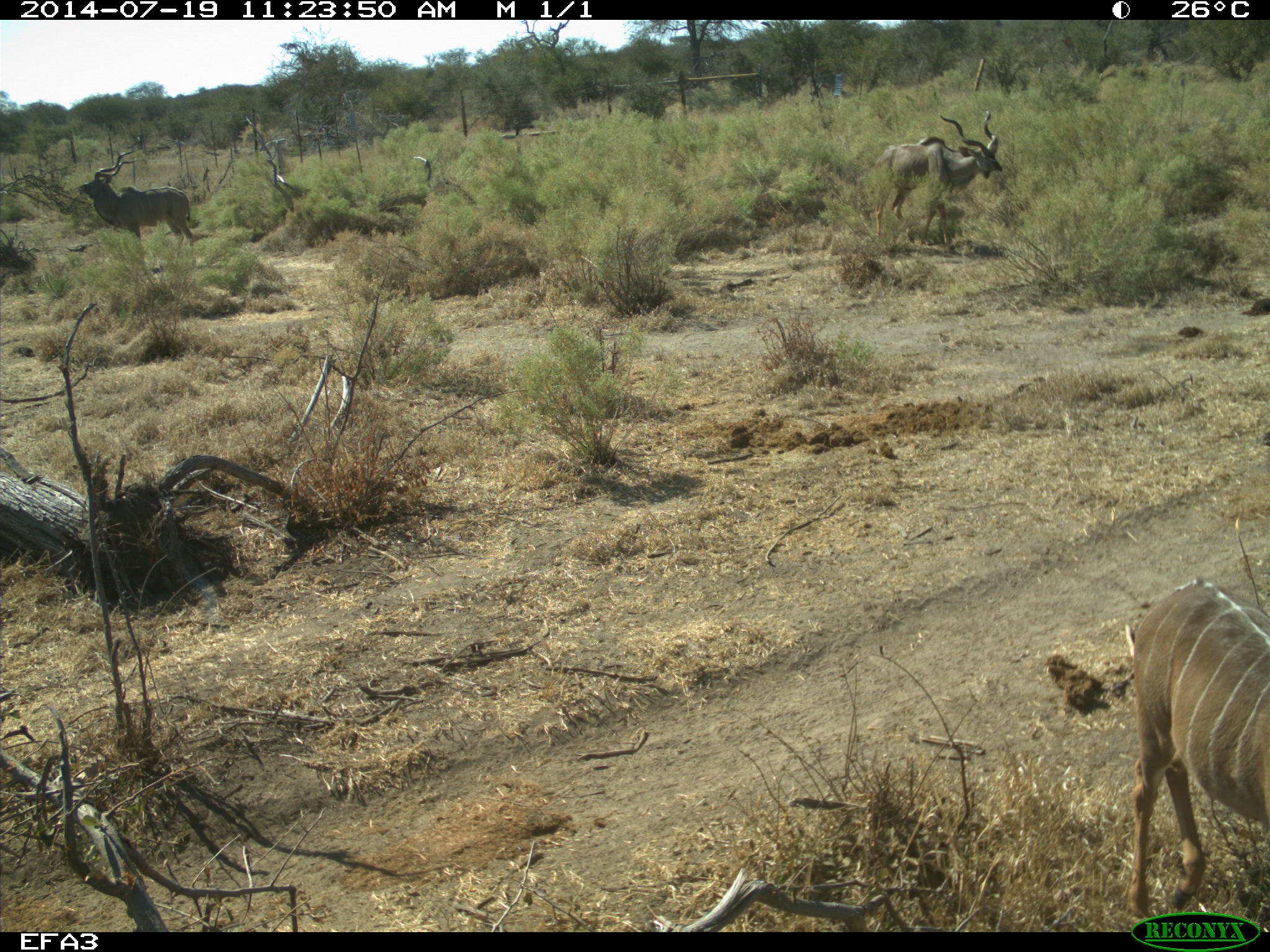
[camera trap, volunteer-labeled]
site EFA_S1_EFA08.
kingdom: Animalia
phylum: Chordata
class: Mammalia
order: Artiodactyla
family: Bovidae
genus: Tragelaphus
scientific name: Tragelaphus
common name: kudu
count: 3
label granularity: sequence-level